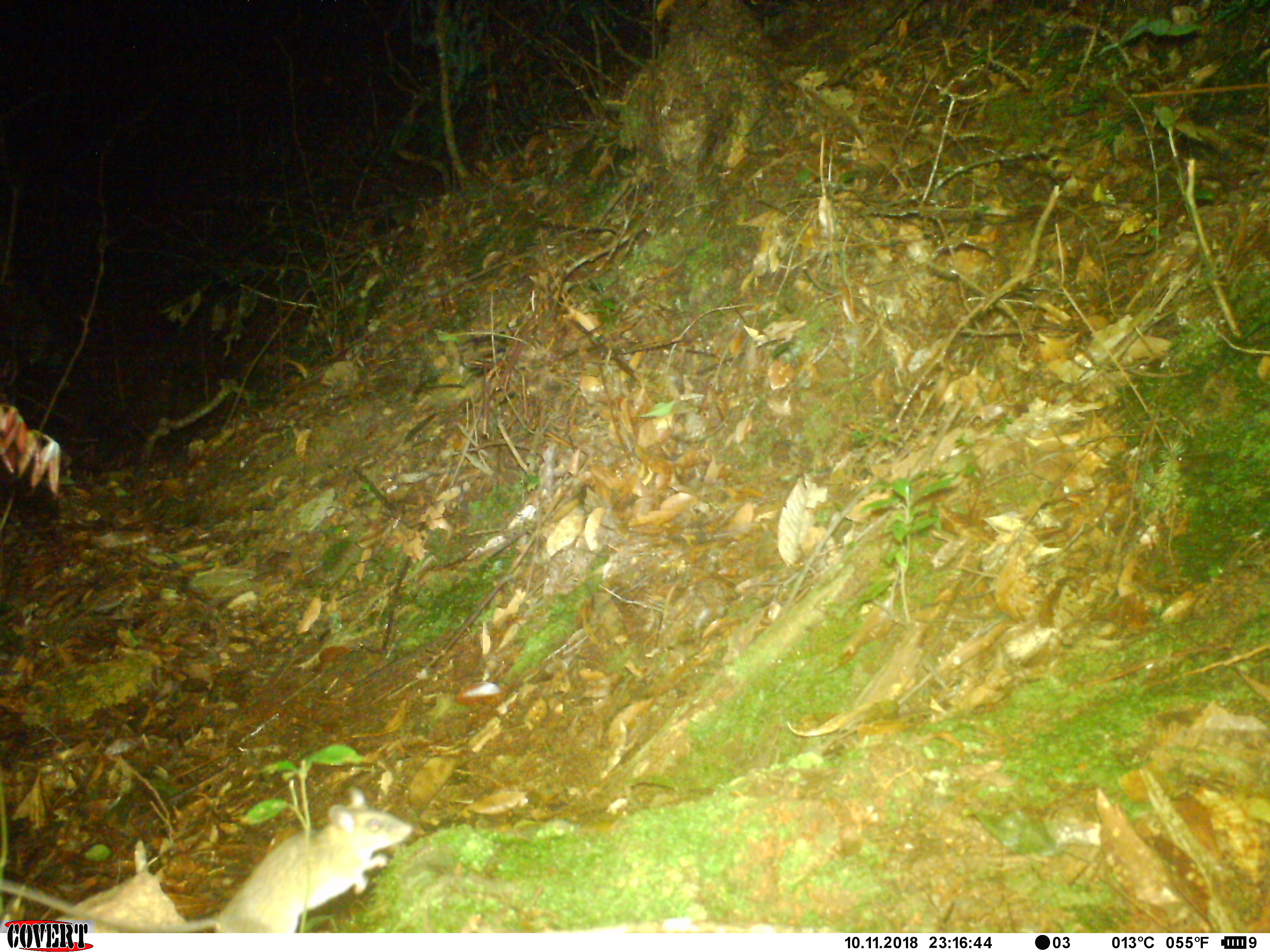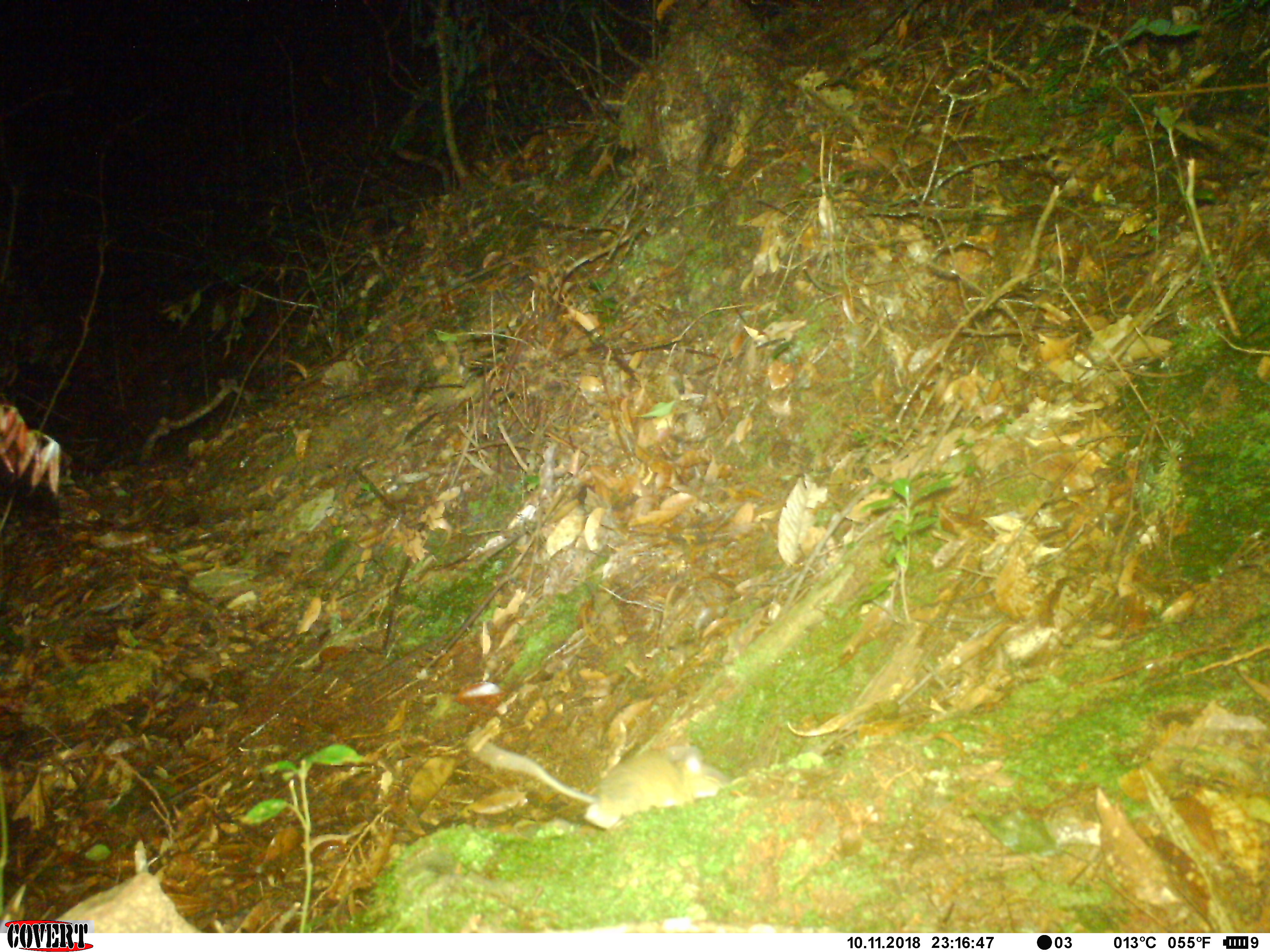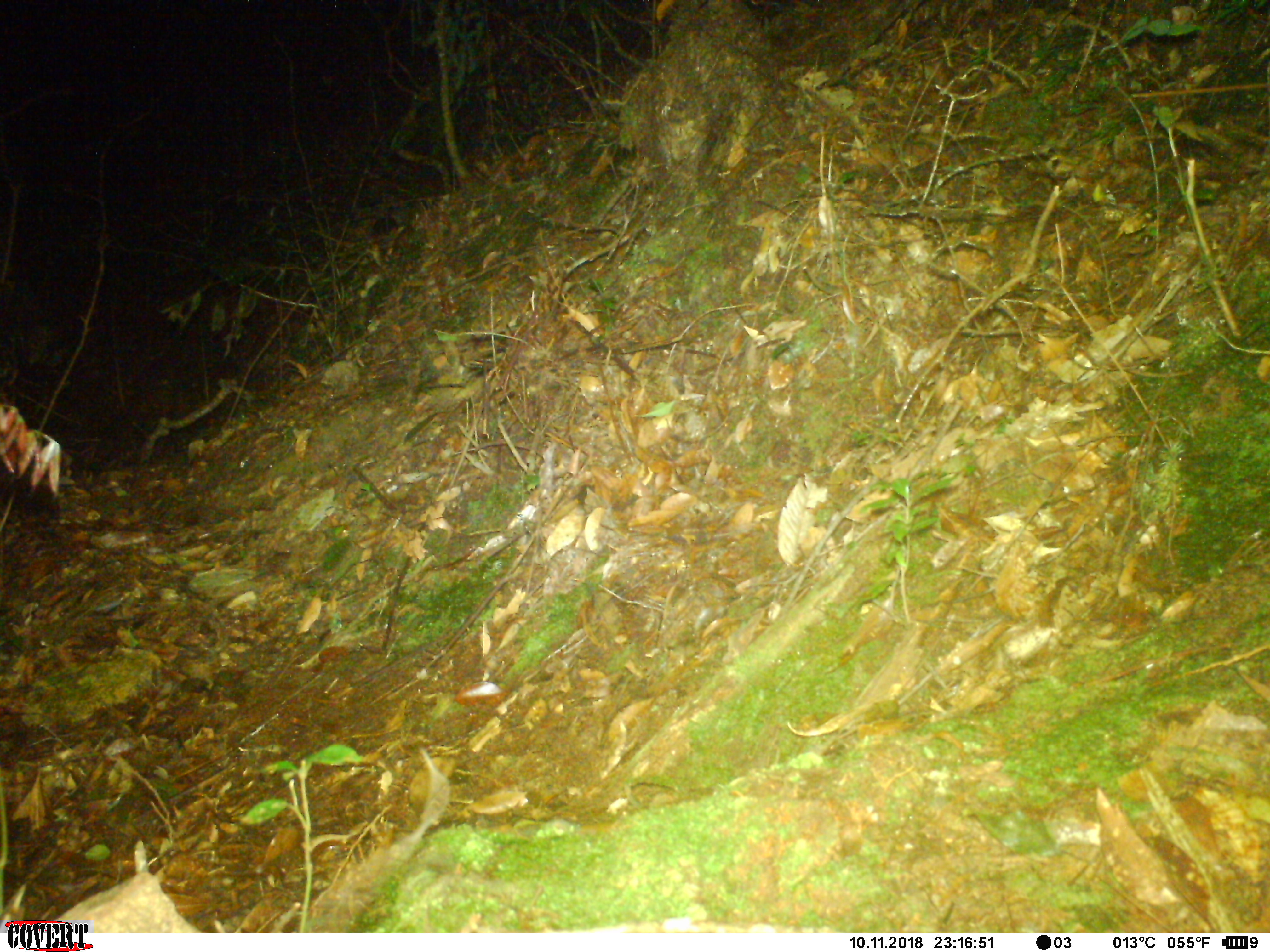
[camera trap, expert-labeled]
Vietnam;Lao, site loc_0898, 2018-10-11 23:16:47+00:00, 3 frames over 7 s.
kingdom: Animalia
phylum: Chordata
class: Mammalia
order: Rodentia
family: Muridae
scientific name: Muridae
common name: old-world mice and rats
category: unidentified murid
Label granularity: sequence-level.